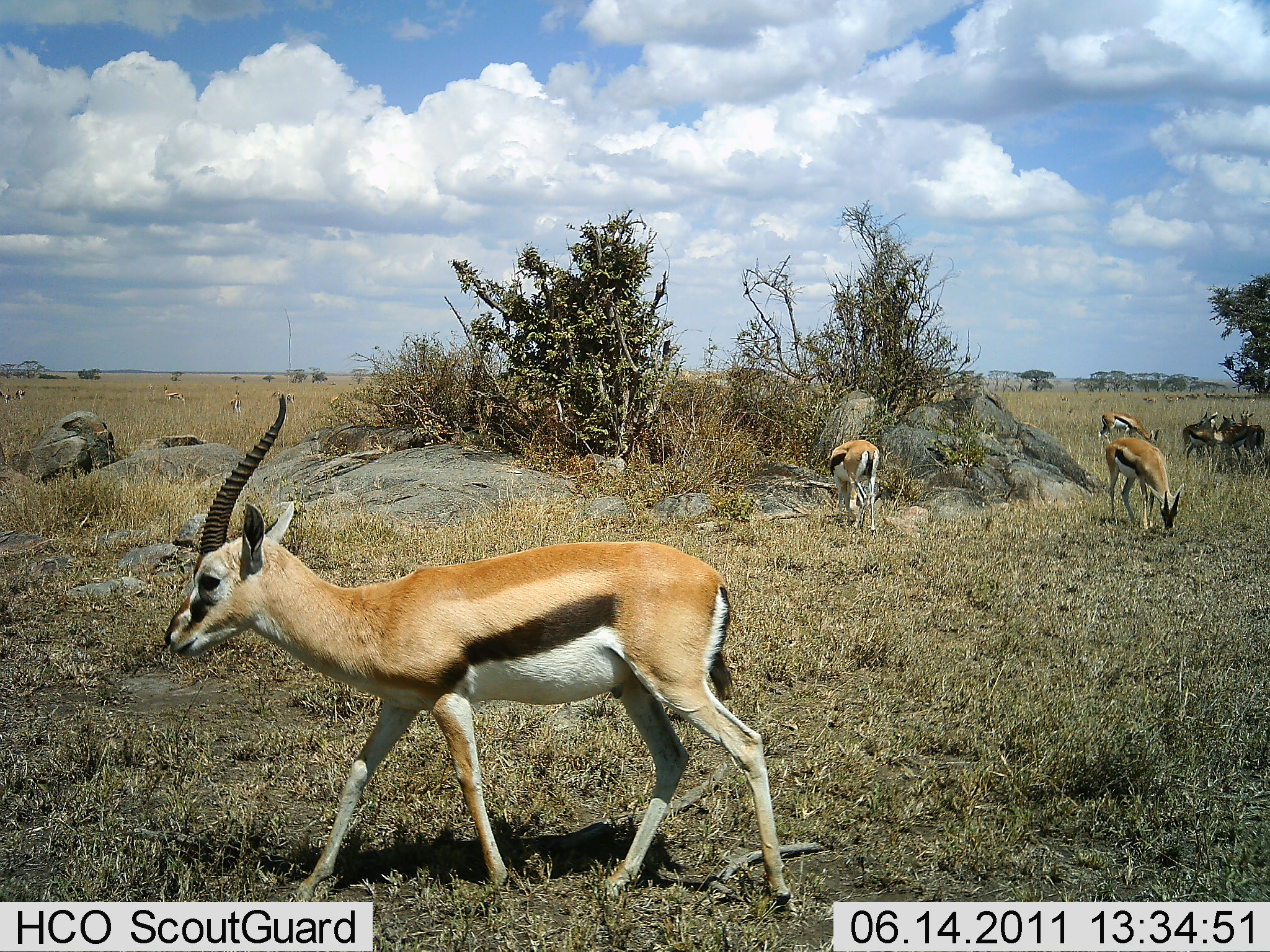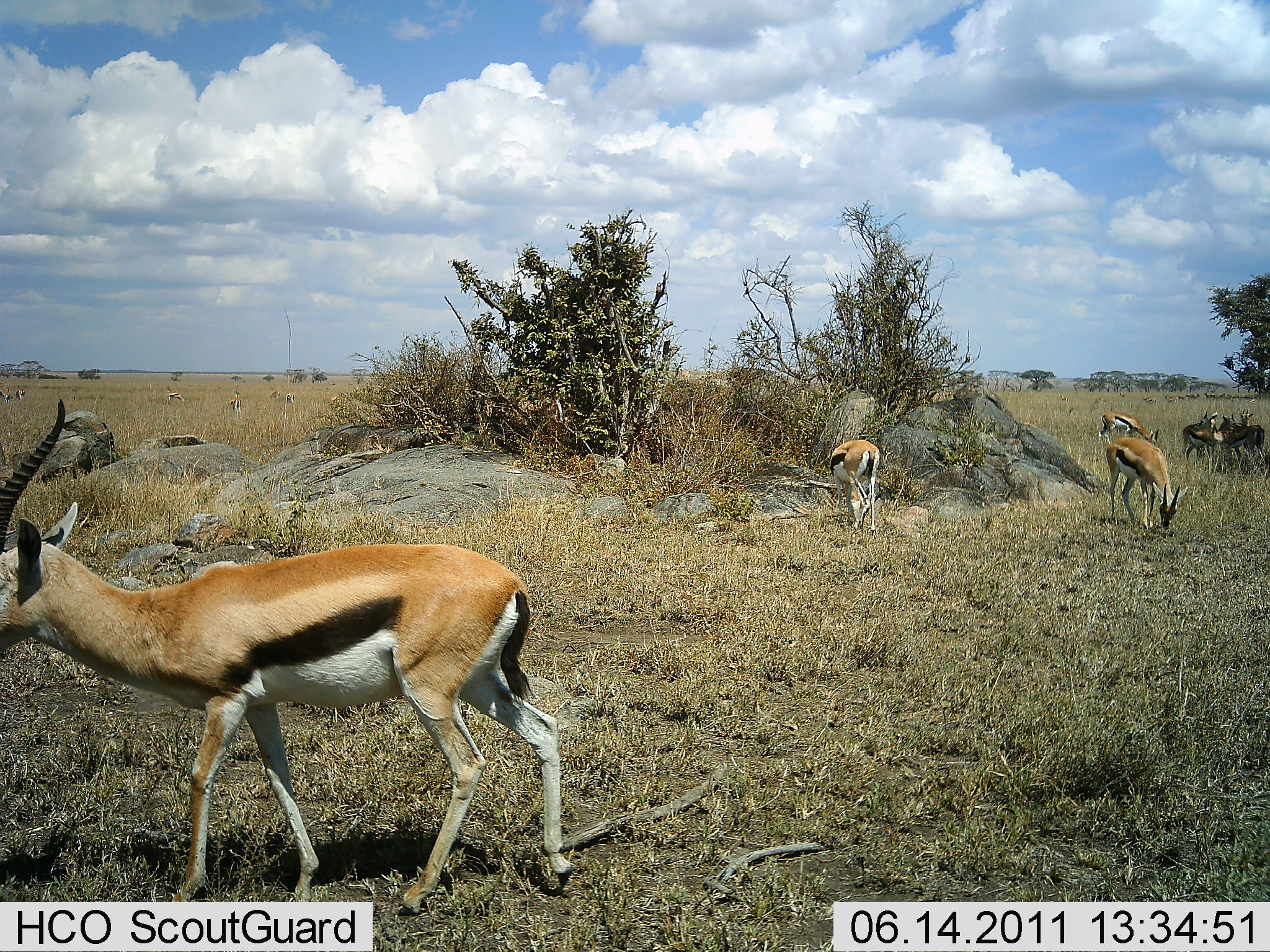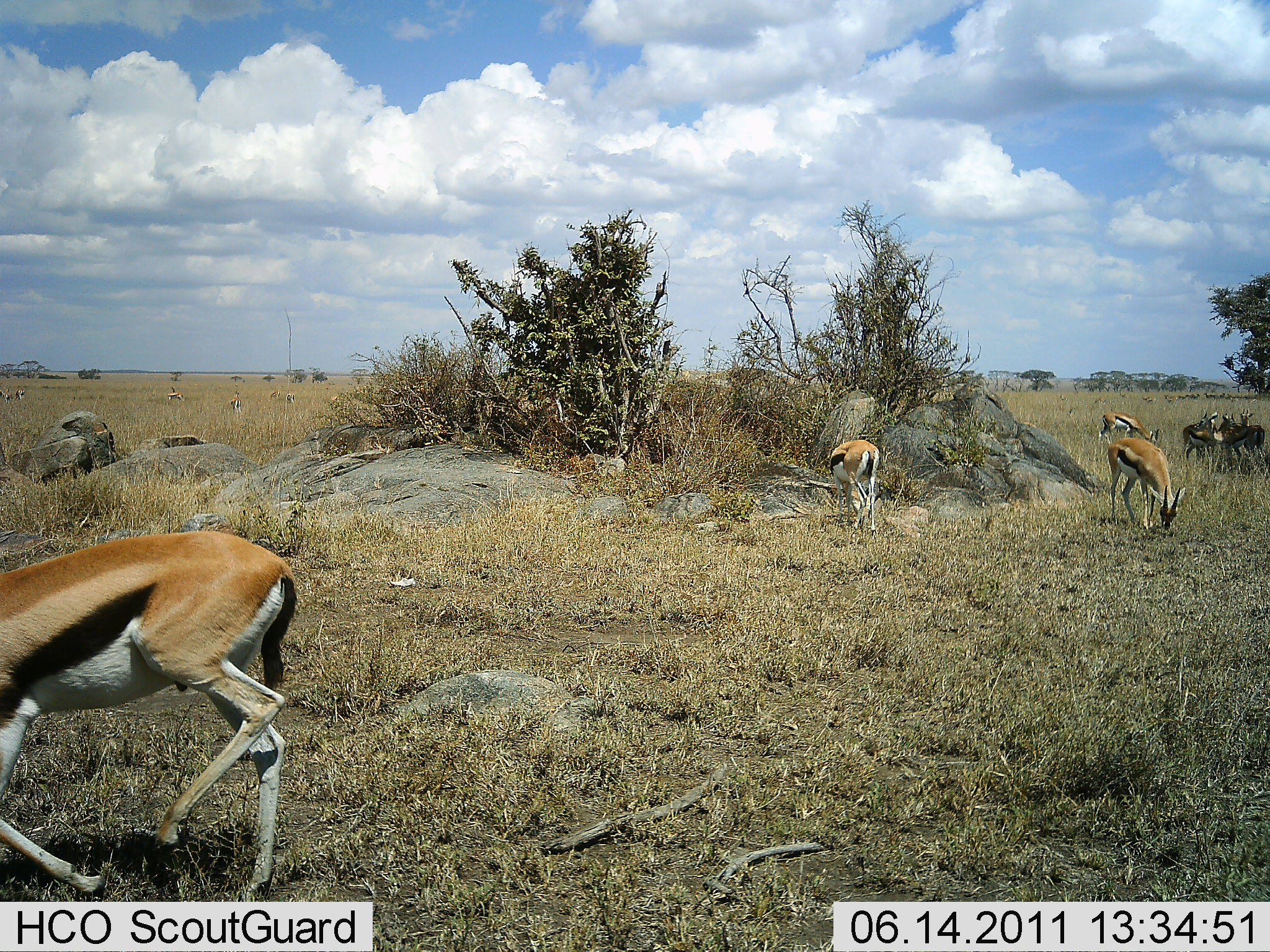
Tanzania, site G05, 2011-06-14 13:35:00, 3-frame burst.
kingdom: Animalia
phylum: Chordata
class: Mammalia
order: Artiodactyla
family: Bovidae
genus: Eudorcas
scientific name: Eudorcas thomsonii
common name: thomson's gazelle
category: gazellethomsons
Gazellethomsons (thomson's gazelle) (Eudorcas thomsonii), count 7. Behavior (volunteer vote fractions): standing 60%, resting 0%, moving 80%, interacting 10%. Young present (vote fraction): 0%. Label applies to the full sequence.